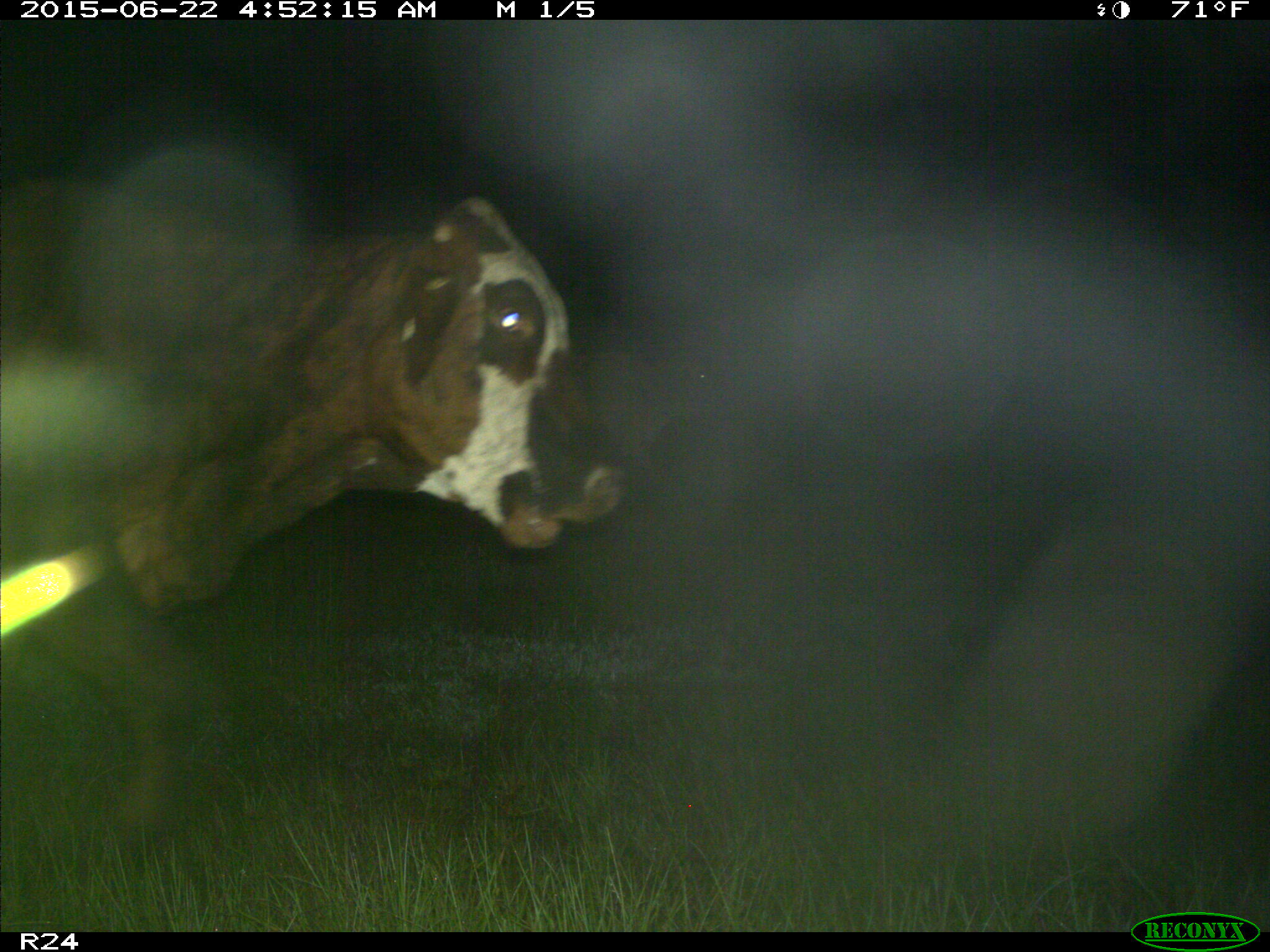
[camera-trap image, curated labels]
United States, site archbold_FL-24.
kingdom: Animalia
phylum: Chordata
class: Mammalia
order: Artiodactyla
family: Bovidae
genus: Bos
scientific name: Bos taurus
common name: domestic cow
Bos taurus (domestic cow).